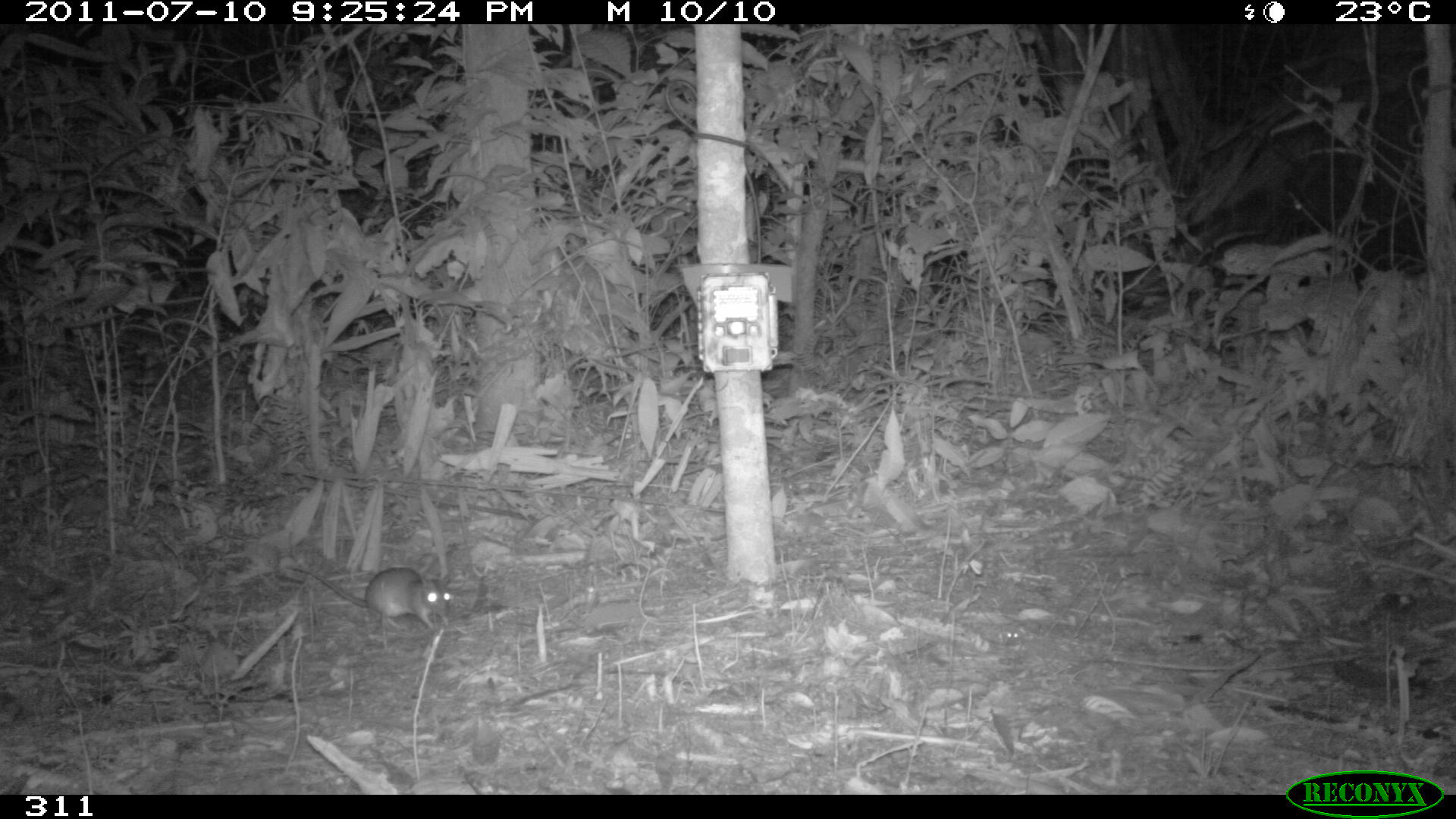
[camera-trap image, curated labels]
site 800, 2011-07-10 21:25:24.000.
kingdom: Animalia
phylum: Chordata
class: Mammalia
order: Rodentia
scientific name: Rodentia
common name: rodents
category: unknown rodent